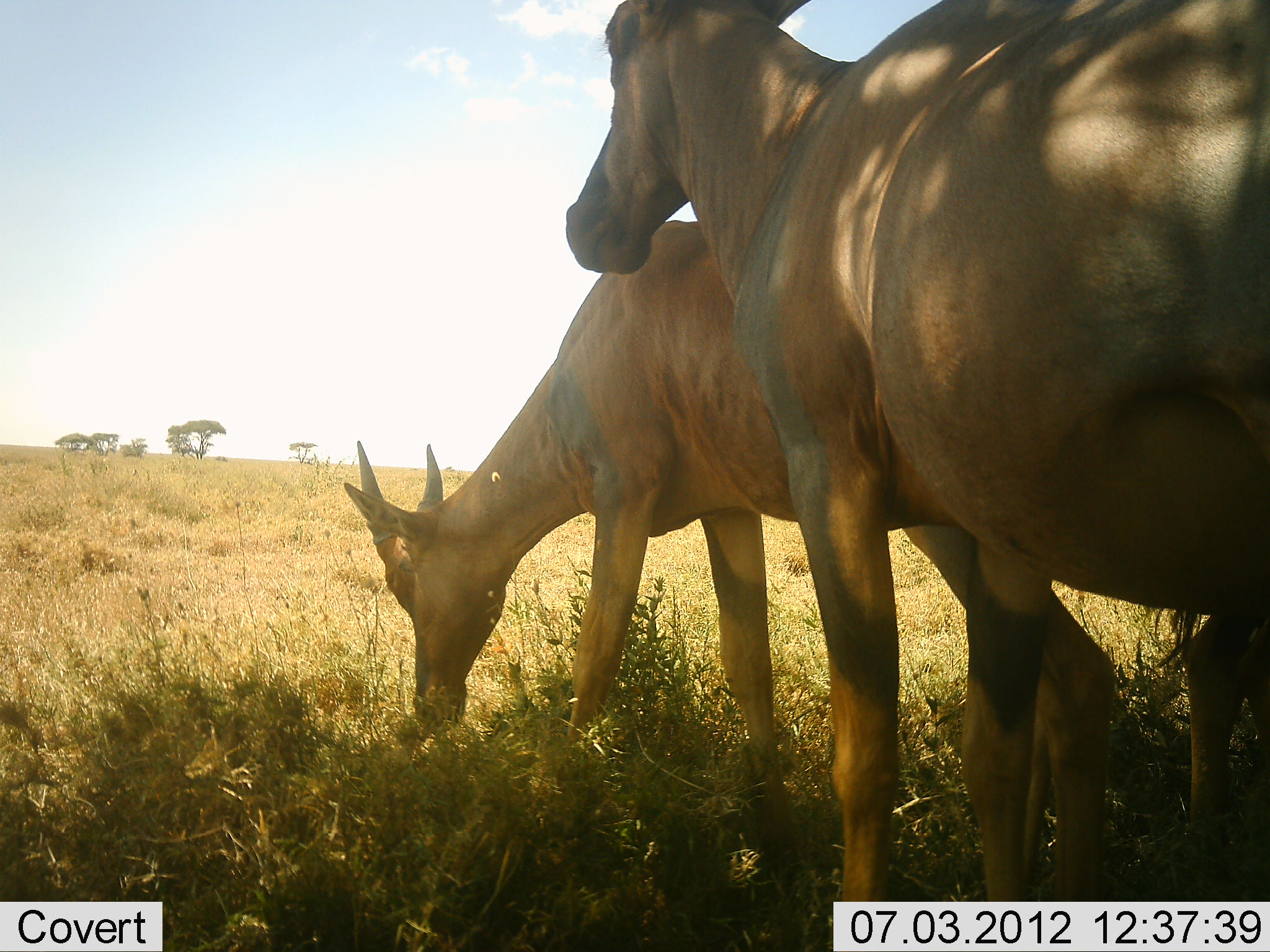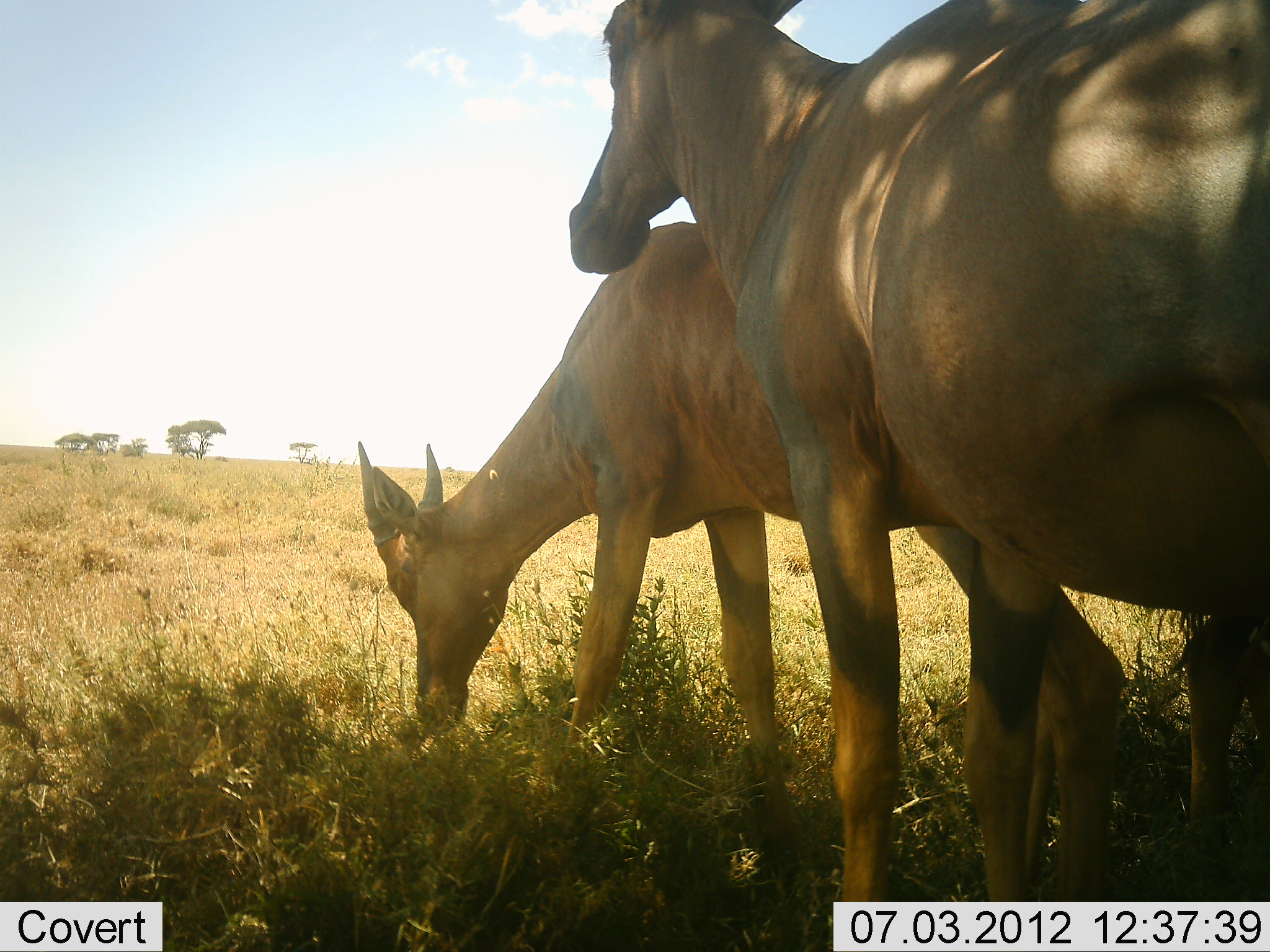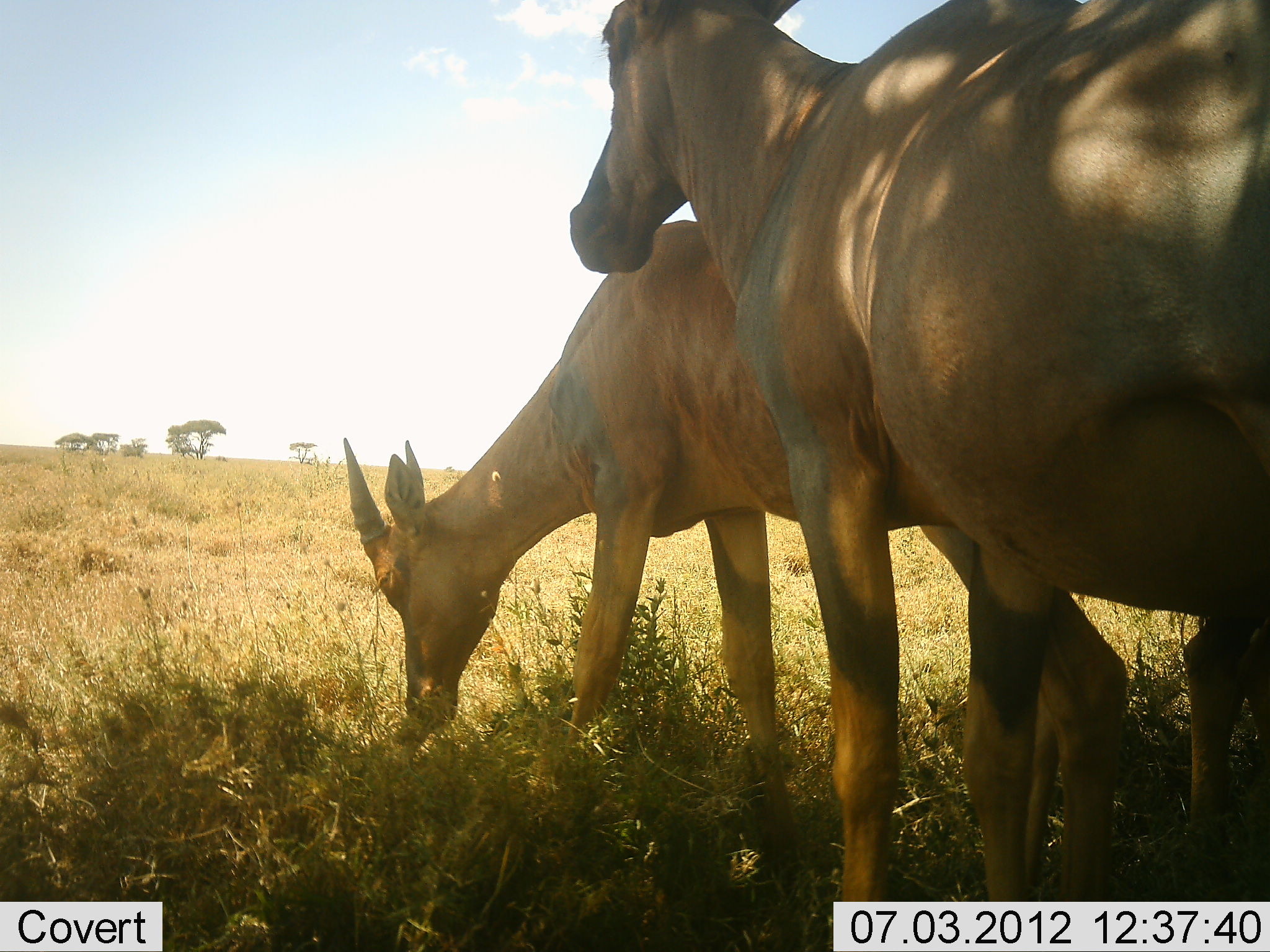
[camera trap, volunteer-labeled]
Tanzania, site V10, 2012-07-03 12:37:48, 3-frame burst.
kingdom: Animalia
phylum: Chordata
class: Mammalia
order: Artiodactyla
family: Bovidae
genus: Damaliscus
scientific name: Damaliscus lunatus jimela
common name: topi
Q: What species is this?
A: Topi (Damaliscus lunatus jimela).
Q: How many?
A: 2.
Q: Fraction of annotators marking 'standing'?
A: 90%.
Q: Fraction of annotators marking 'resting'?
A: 0%.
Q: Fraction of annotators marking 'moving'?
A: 10%.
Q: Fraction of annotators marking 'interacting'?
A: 0%.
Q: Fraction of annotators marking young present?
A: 0%.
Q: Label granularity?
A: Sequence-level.